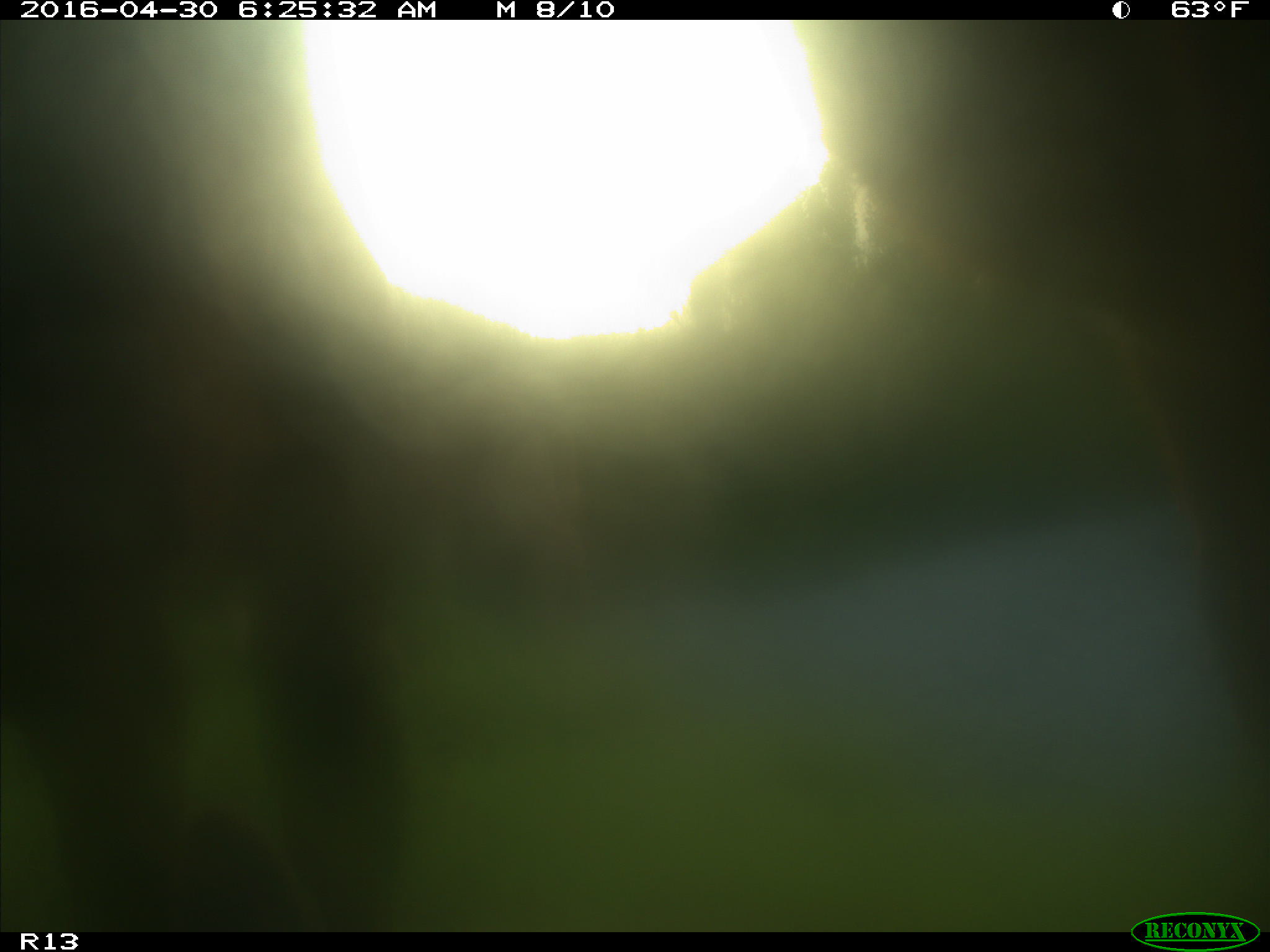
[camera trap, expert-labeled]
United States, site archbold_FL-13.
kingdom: Animalia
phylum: Chordata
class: Mammalia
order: Artiodactyla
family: Bovidae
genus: Bos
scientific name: Bos taurus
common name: domestic cow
Bos taurus (domestic cow).